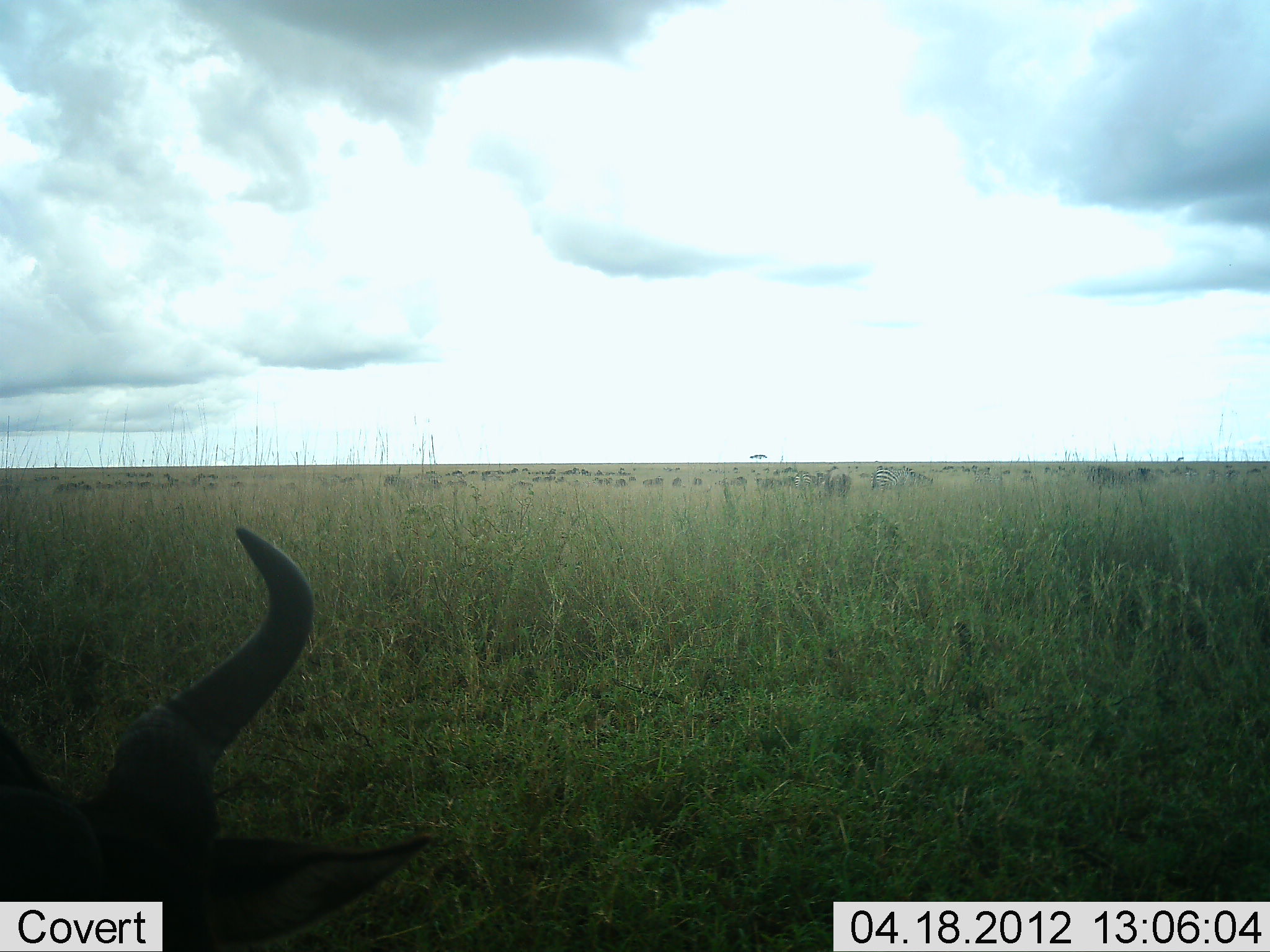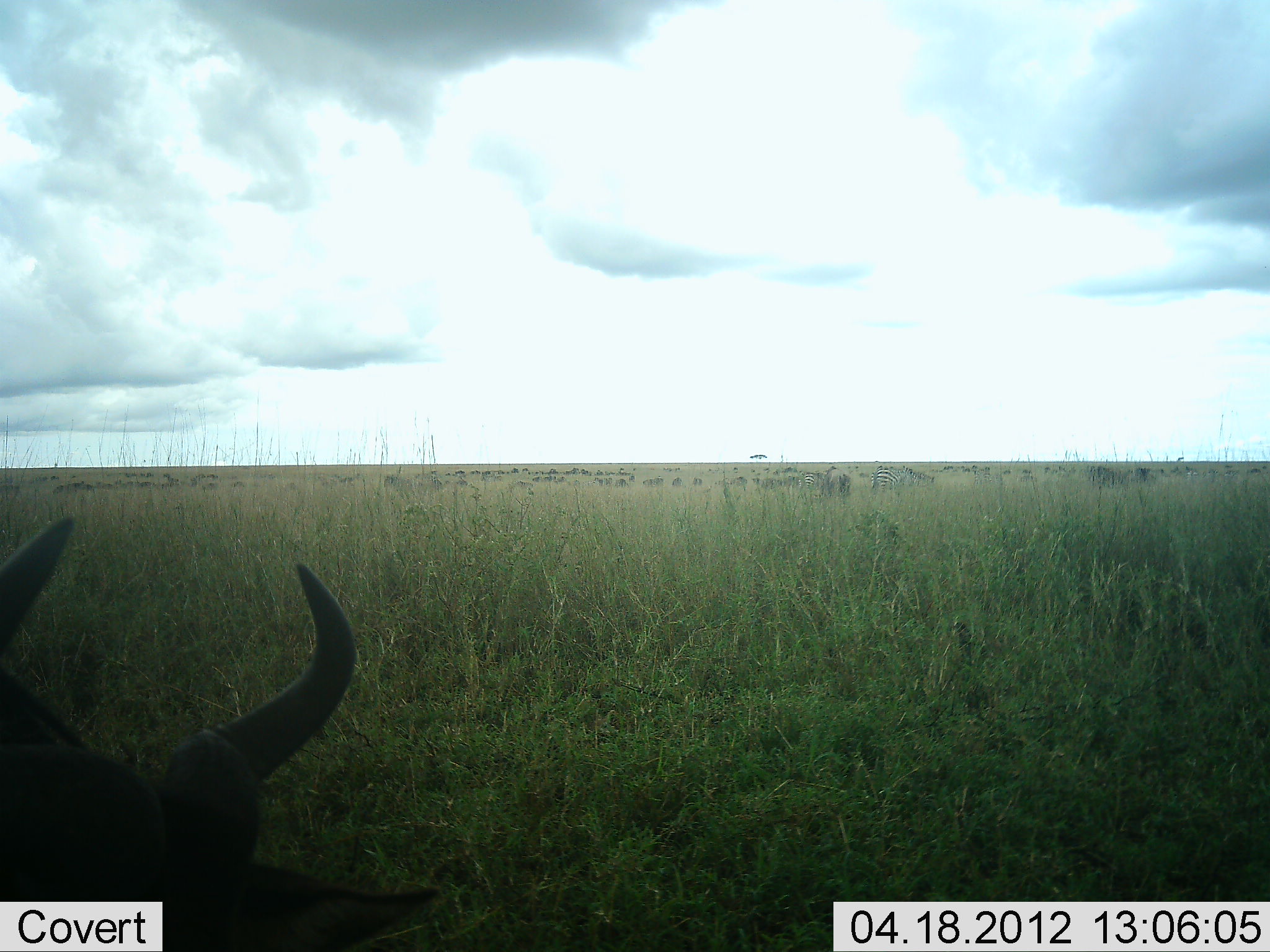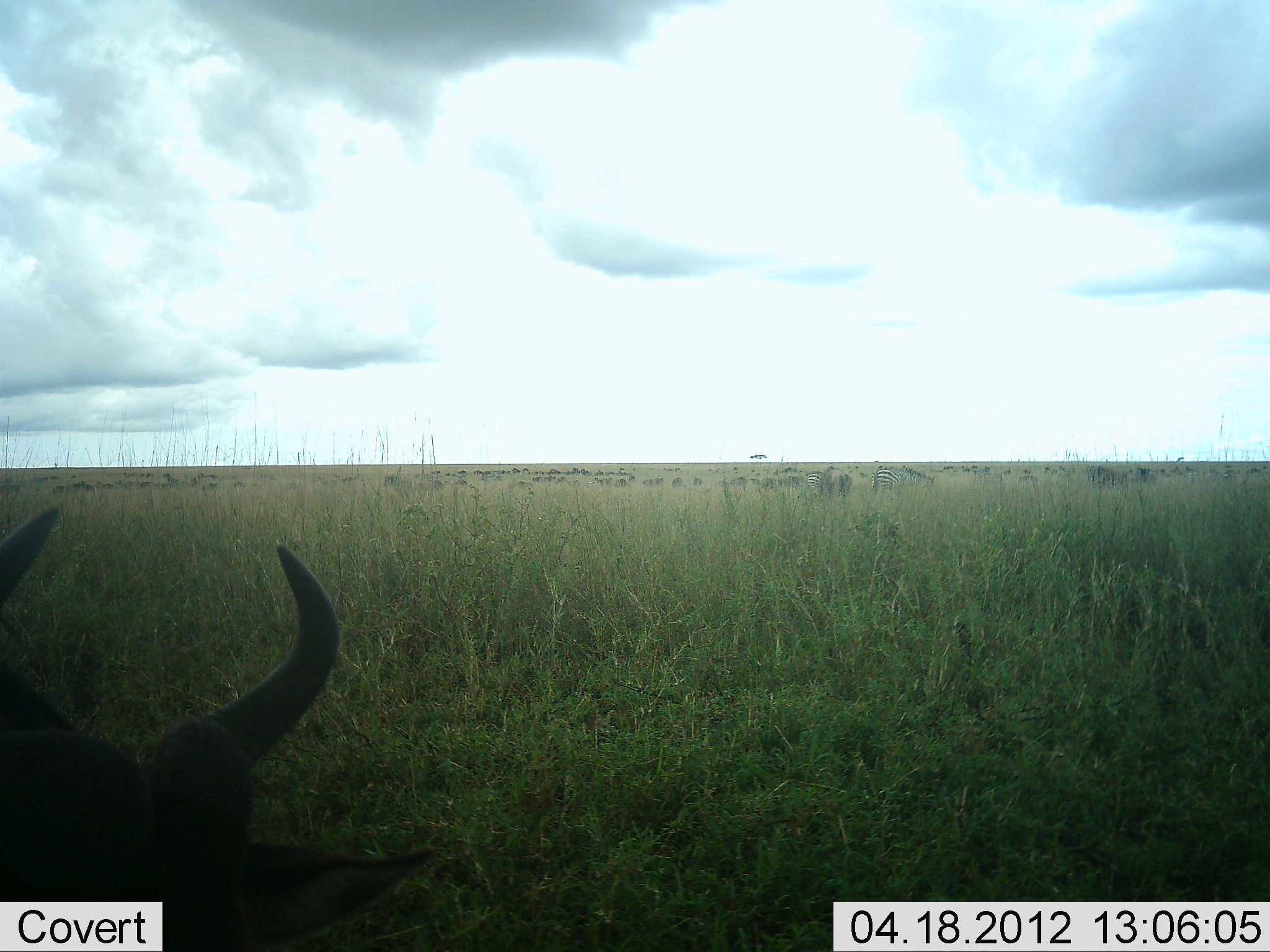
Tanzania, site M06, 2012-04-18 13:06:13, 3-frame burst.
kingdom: Animalia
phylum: Chordata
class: Mammalia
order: Artiodactyla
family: Bovidae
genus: Connochaetes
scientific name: Connochaetes taurinus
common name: blue wildebeest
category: wildebeest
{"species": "wildebeest (blue wildebeest) (Connochaetes taurinus)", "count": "1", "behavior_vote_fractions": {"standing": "71%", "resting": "21%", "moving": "21%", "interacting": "7%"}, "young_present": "0%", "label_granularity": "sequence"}